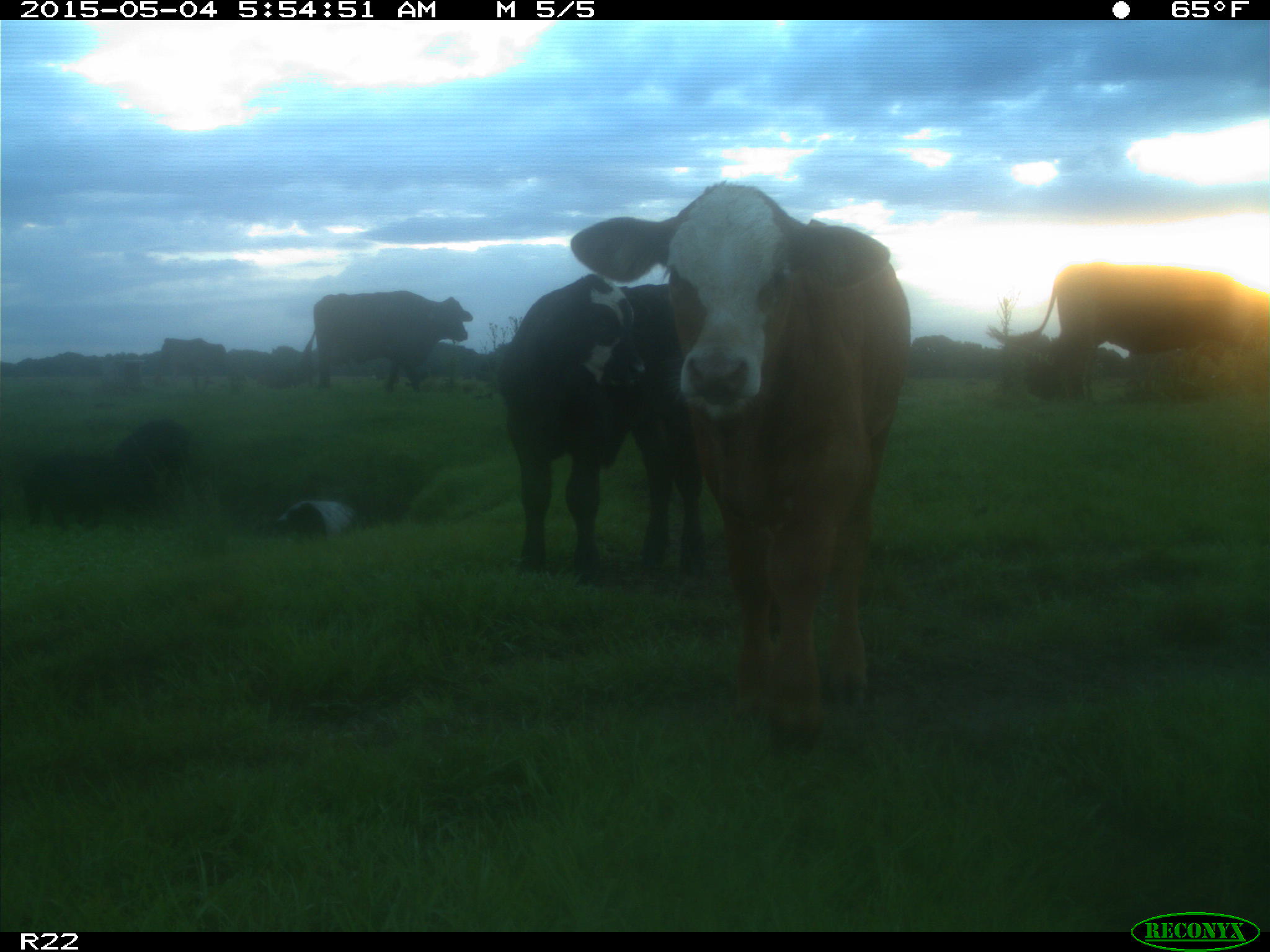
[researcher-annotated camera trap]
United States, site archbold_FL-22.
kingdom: Animalia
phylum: Chordata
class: Mammalia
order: Artiodactyla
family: Bovidae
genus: Bos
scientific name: Bos taurus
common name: domestic cow